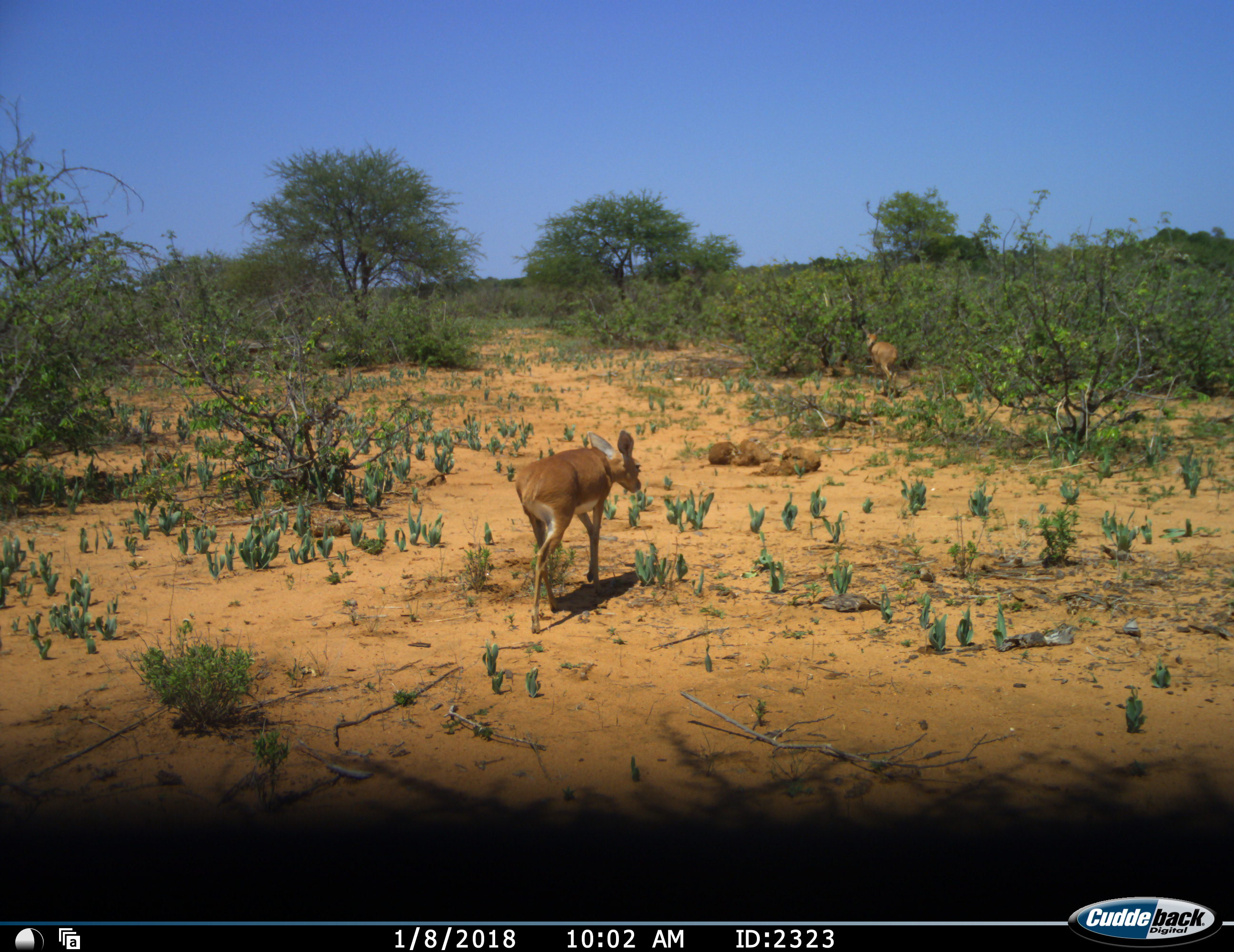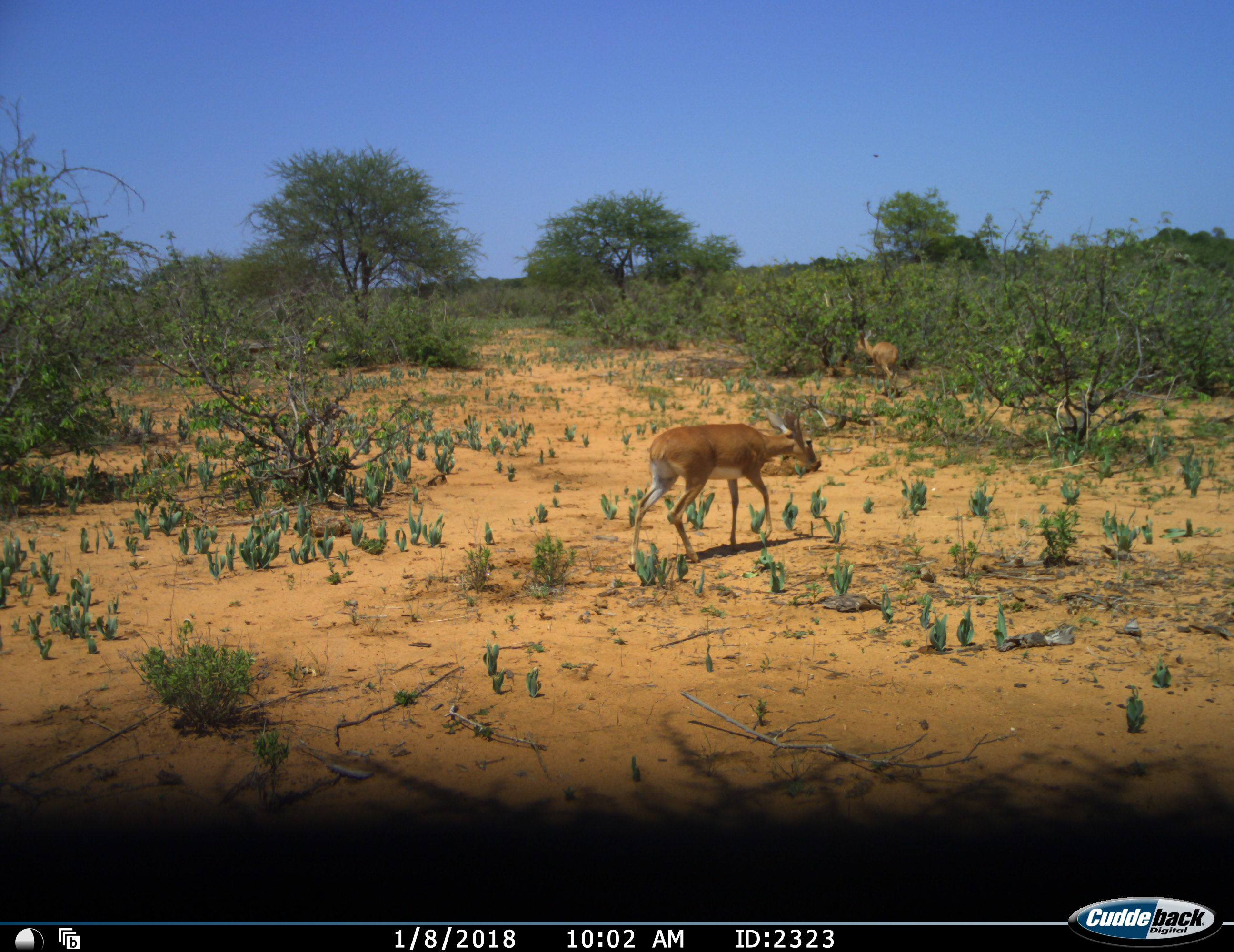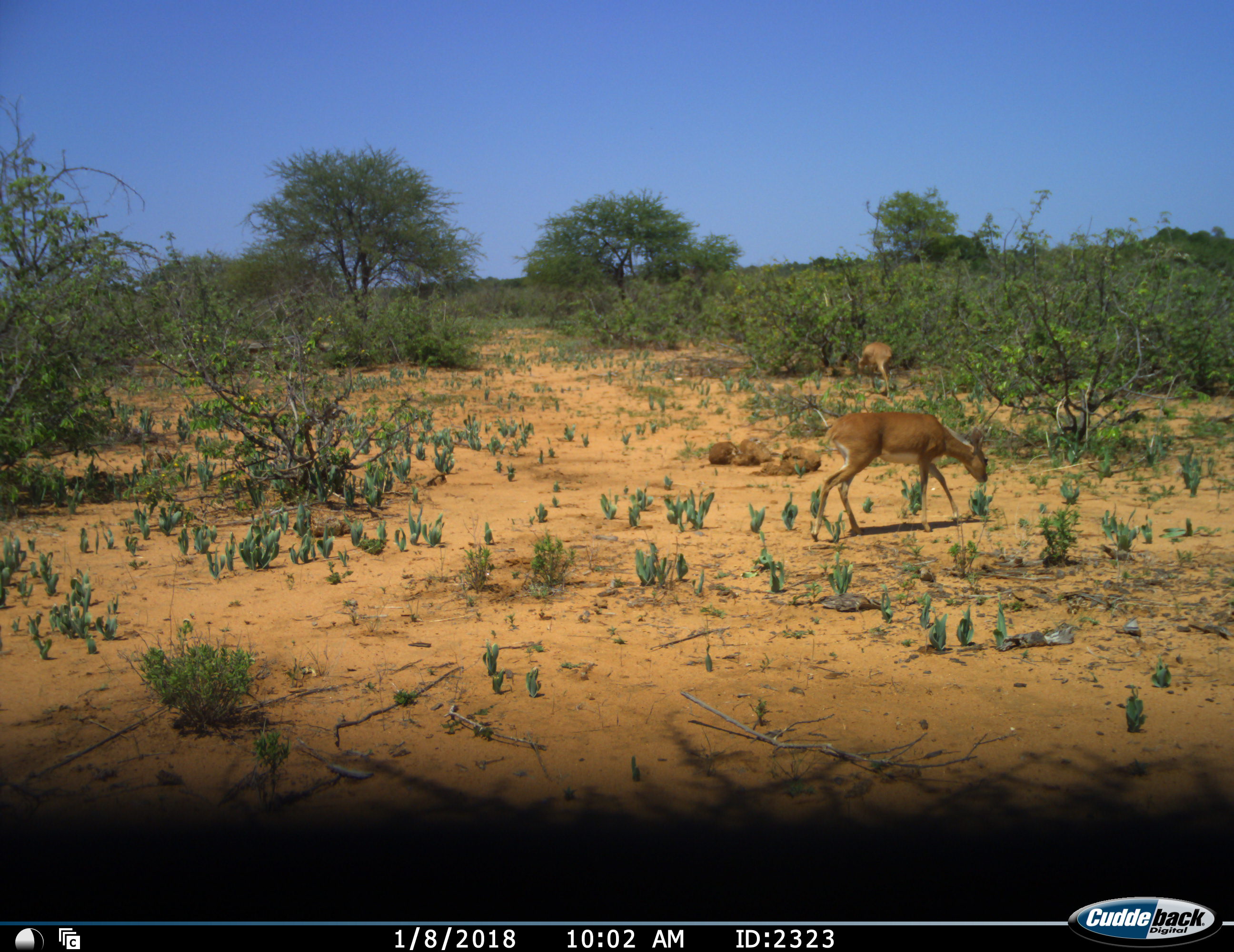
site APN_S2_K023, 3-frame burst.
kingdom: Animalia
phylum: Chordata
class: Mammalia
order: Artiodactyla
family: Bovidae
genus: Raphicerus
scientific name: Raphicerus campestris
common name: steenbok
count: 2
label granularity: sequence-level